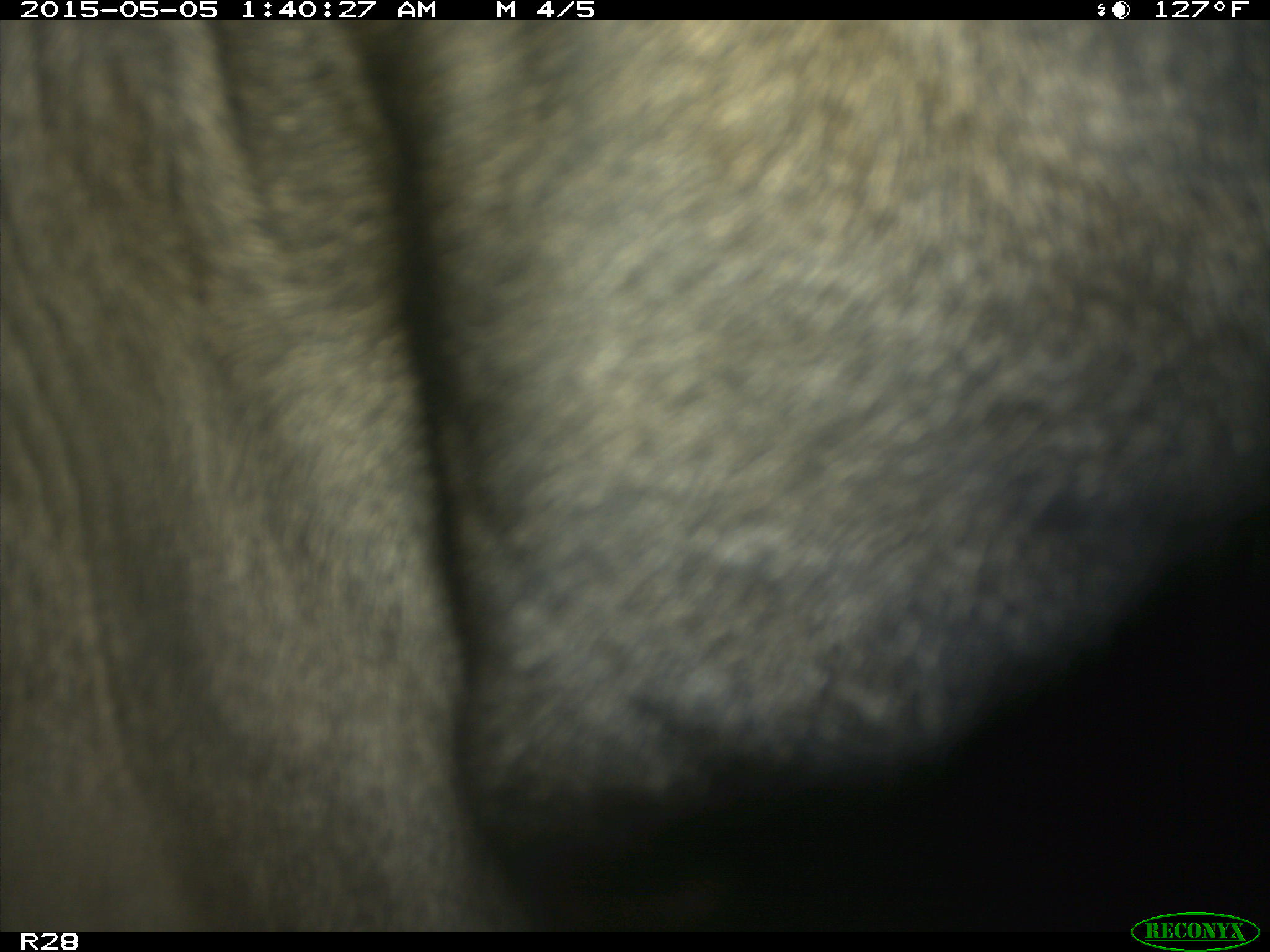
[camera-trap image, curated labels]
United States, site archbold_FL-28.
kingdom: Animalia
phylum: Chordata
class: Mammalia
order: Artiodactyla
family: Bovidae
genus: Bos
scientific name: Bos taurus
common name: domestic cow